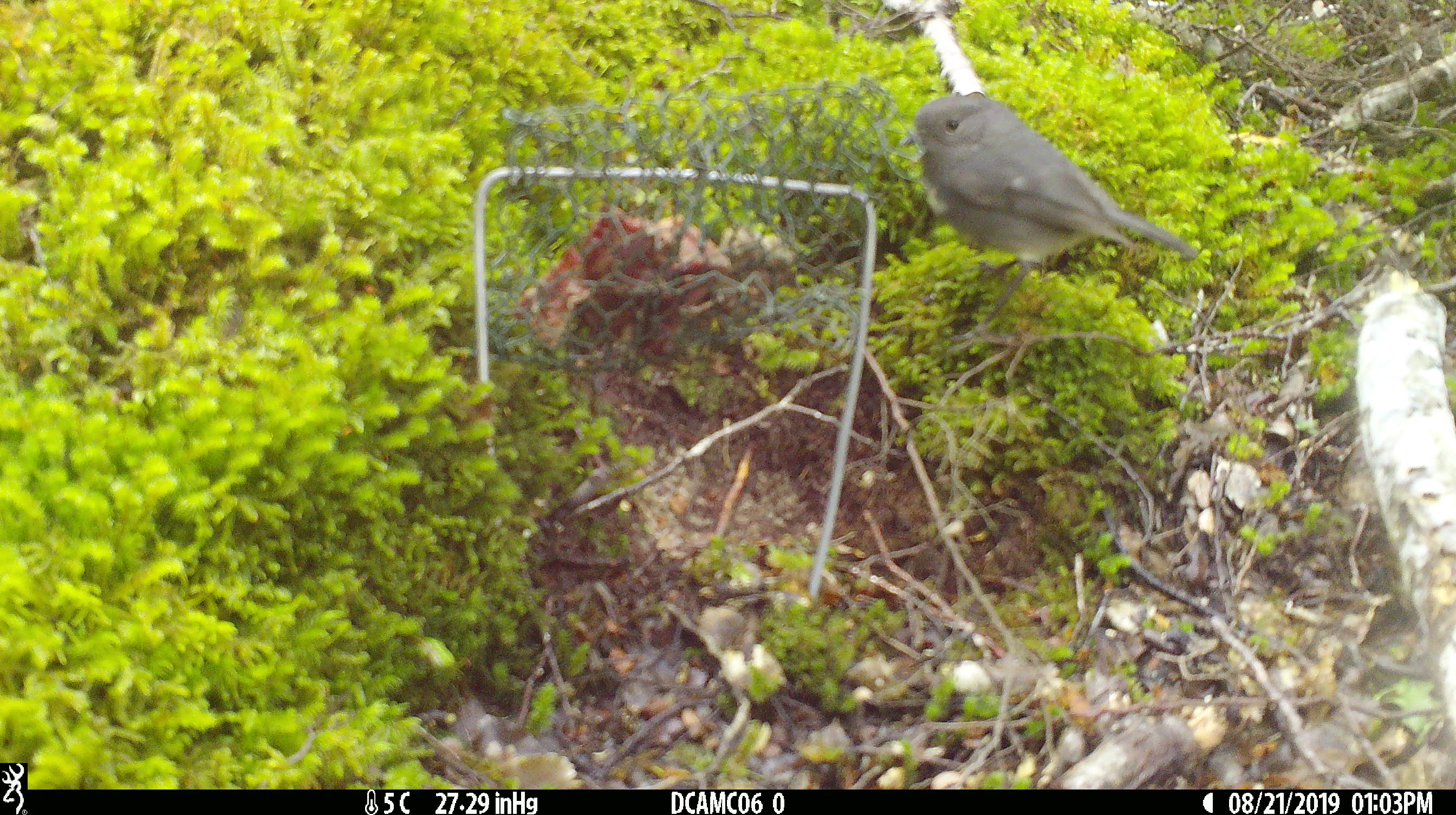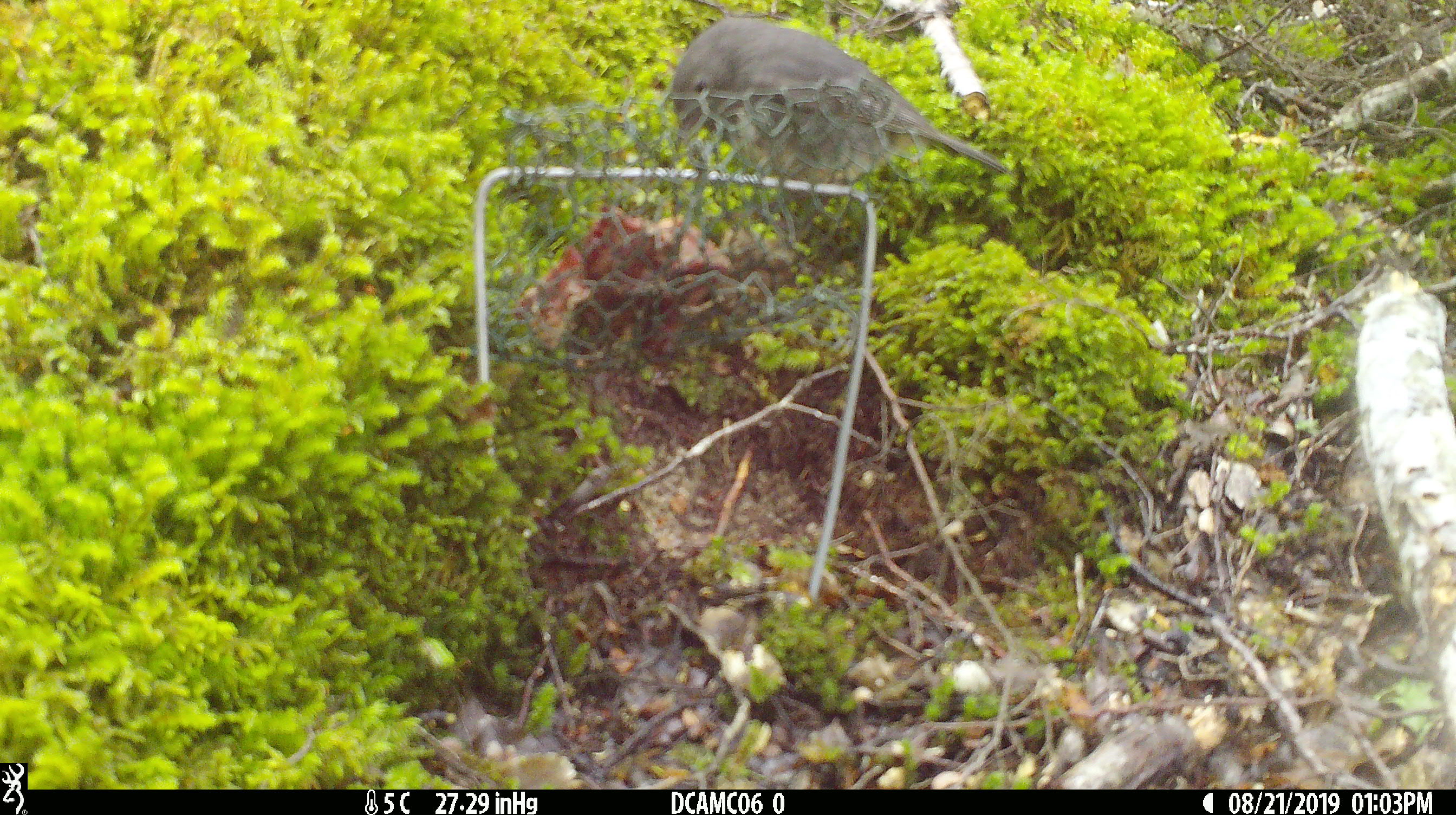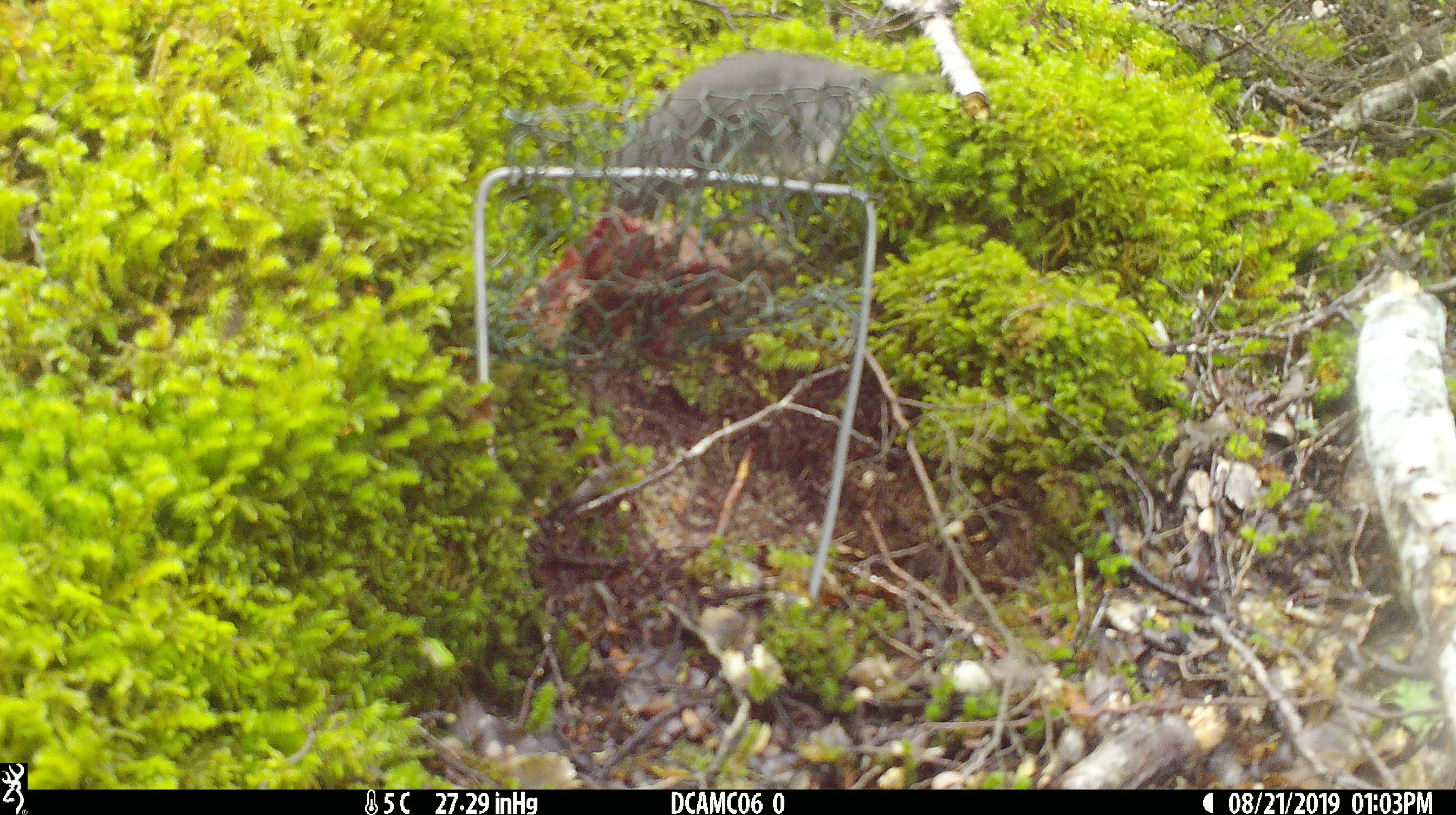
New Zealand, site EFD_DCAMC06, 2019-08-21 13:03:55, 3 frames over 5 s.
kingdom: Animalia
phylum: Chordata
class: Aves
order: Passeriformes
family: Petroicidae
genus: Petroica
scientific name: Petroica australis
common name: new zealand robin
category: robin